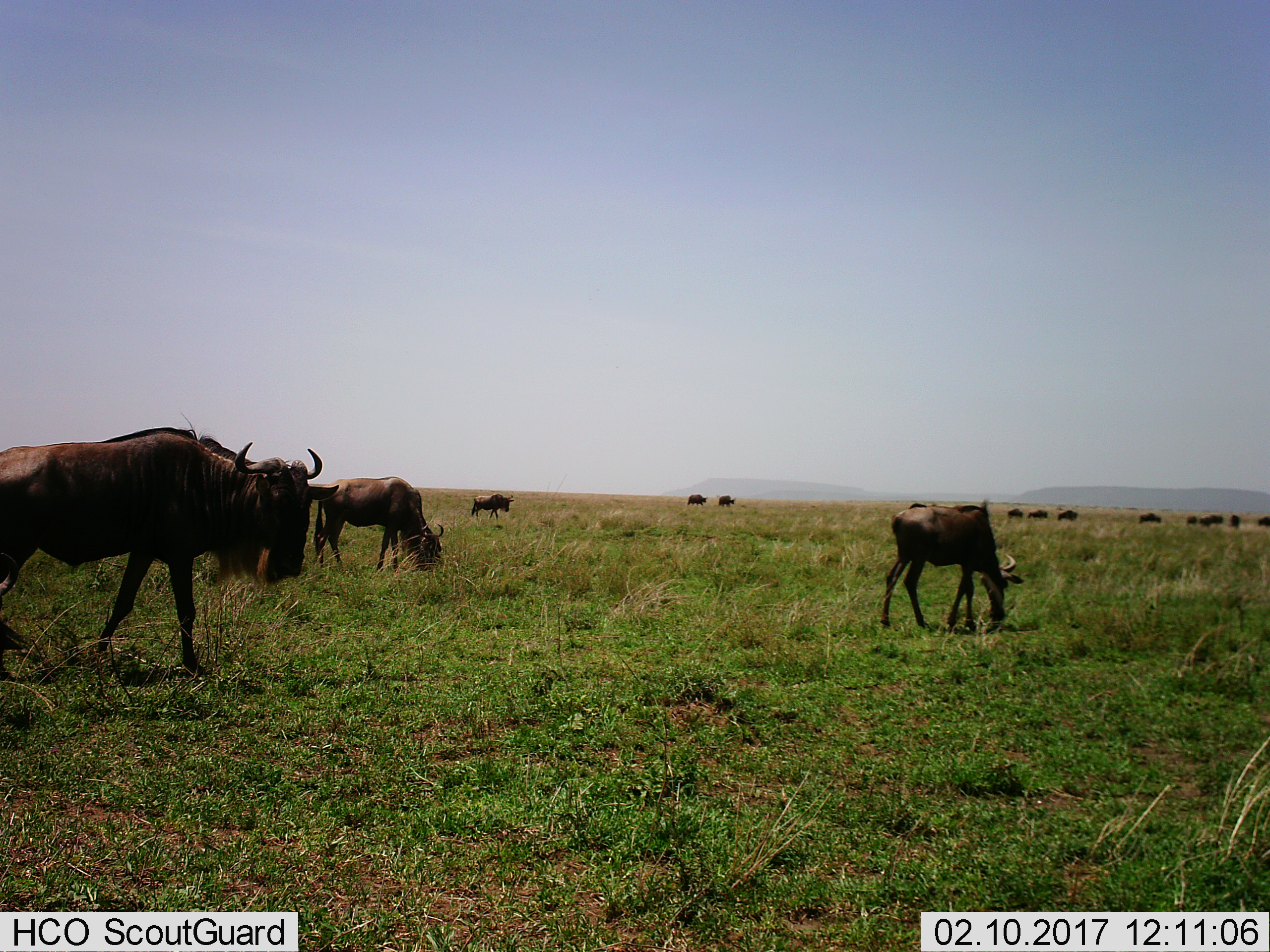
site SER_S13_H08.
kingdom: Animalia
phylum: Chordata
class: Mammalia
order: Artiodactyla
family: Bovidae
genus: Connochaetes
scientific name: Connochaetes taurinus taurinus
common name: blue wildebeest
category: wildebeestblue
Wildebeestblue (blue wildebeest) (Connochaetes taurinus taurinus), count 11-50. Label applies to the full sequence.